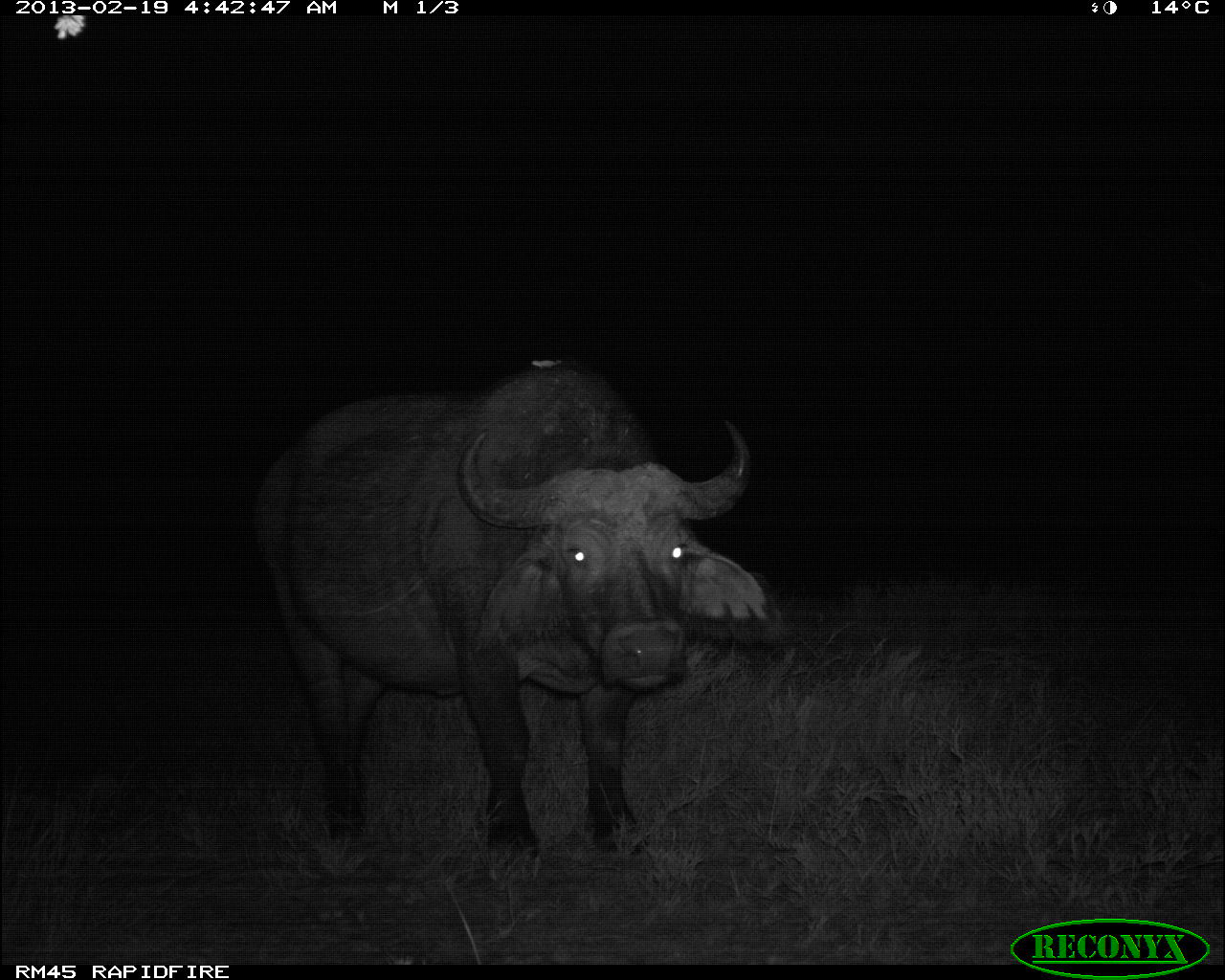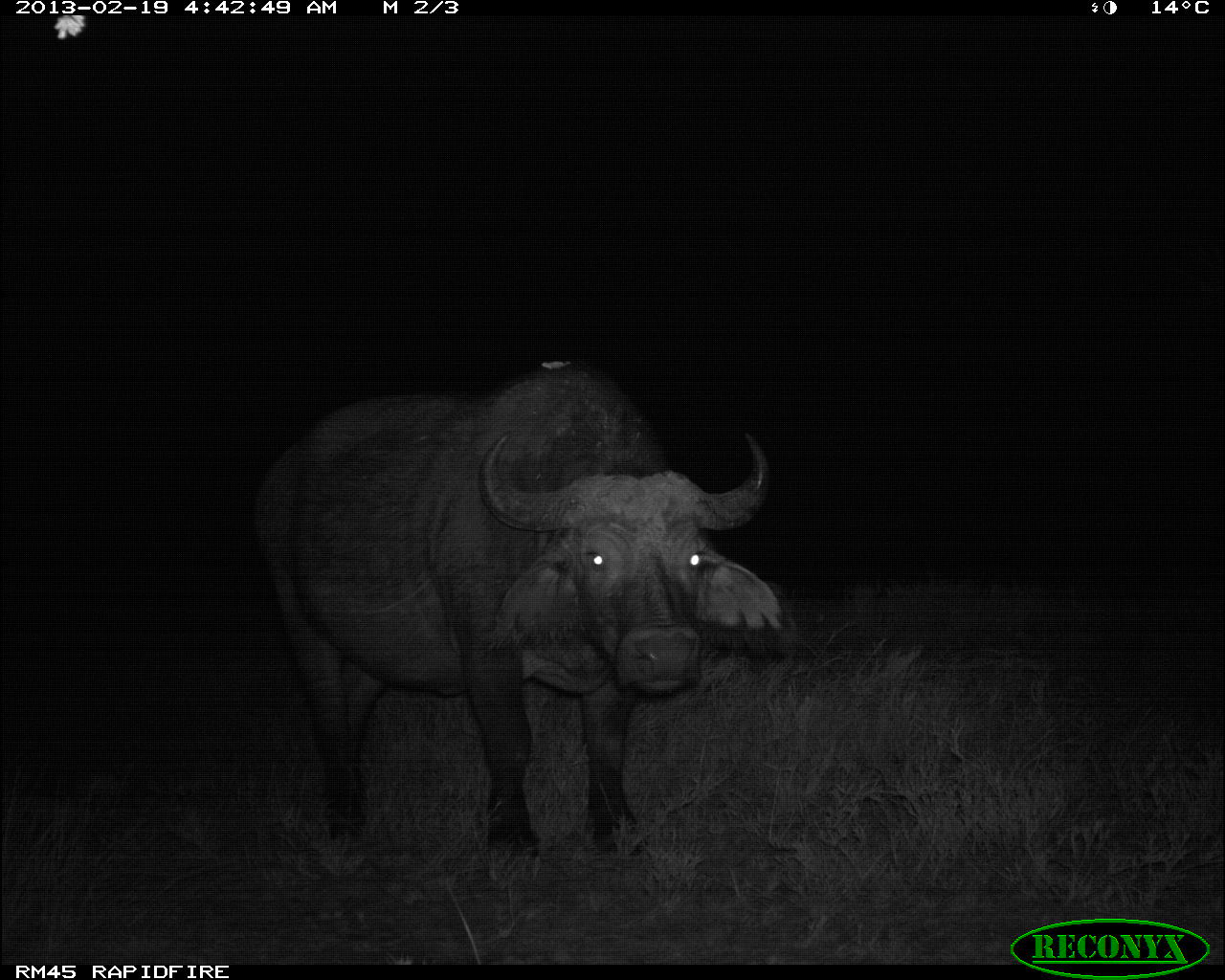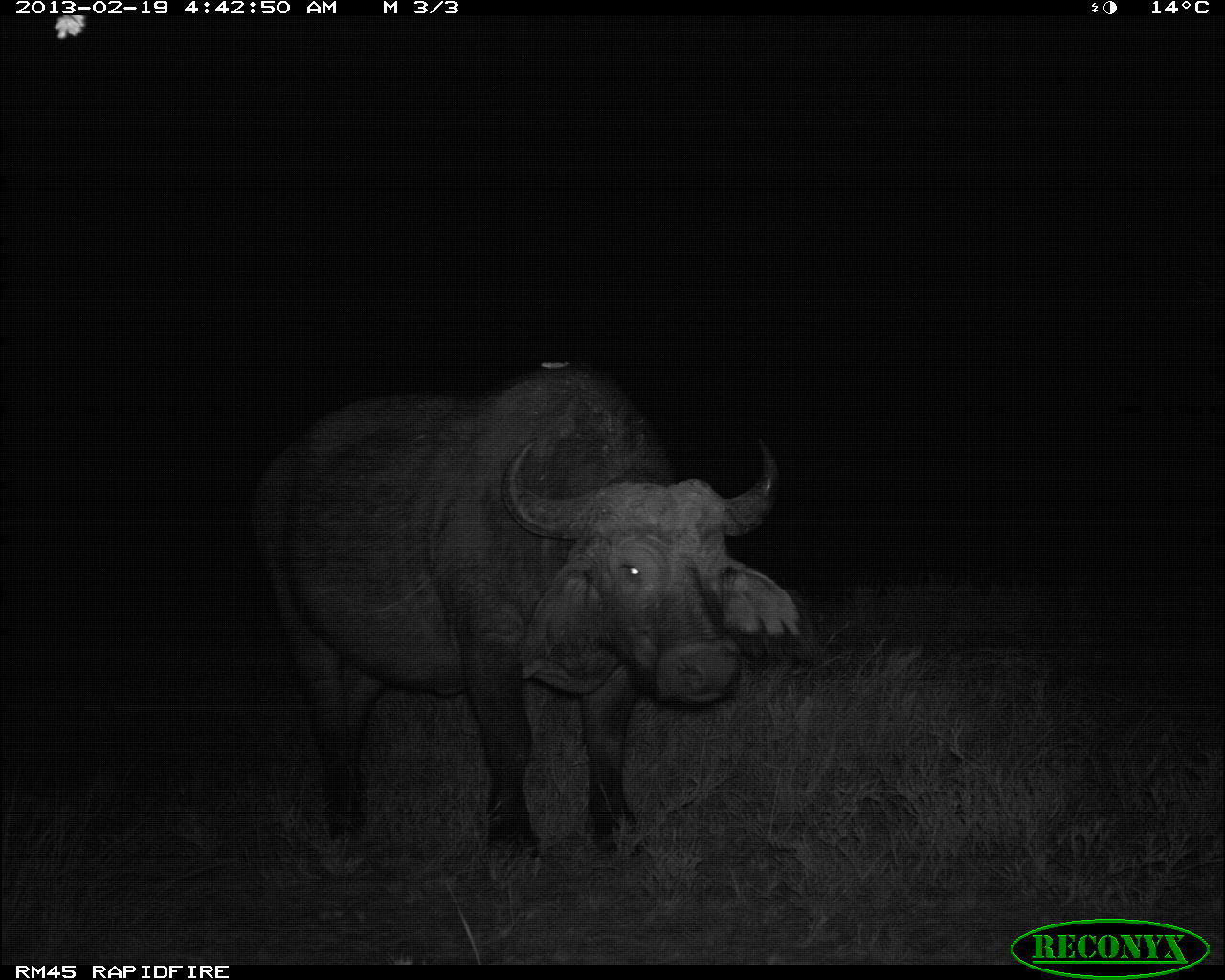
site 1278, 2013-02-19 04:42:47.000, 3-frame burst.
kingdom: Animalia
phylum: Chordata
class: Mammalia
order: Artiodactyla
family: Bovidae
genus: Syncerus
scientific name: Syncerus caffer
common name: african buffalo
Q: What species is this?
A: Syncerus caffer (african buffalo).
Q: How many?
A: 1.